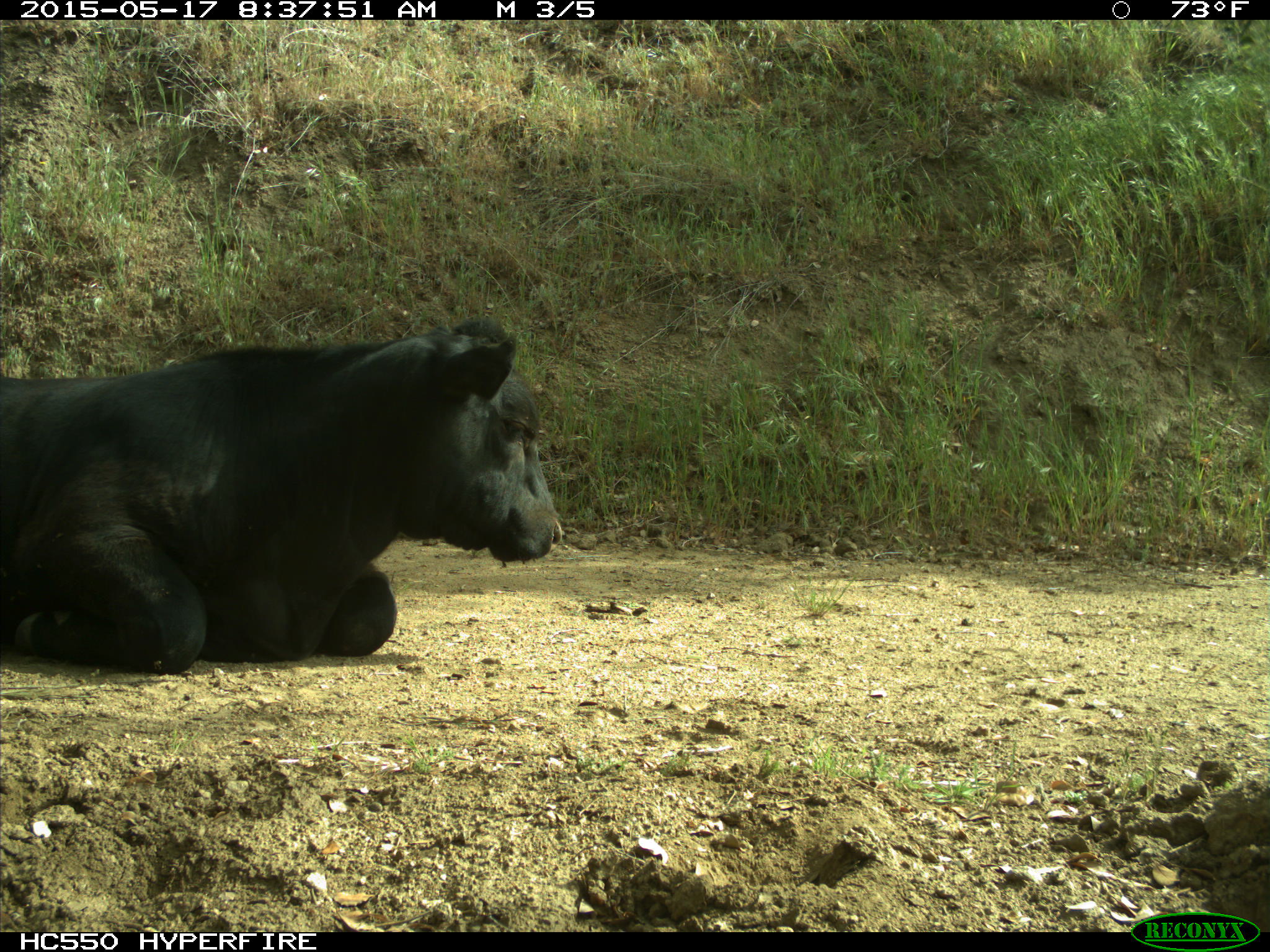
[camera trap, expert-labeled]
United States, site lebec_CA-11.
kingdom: Animalia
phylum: Chordata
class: Mammalia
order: Artiodactyla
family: Bovidae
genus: Bos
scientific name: Bos taurus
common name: domestic cow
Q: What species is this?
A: Bos taurus (domestic cow).